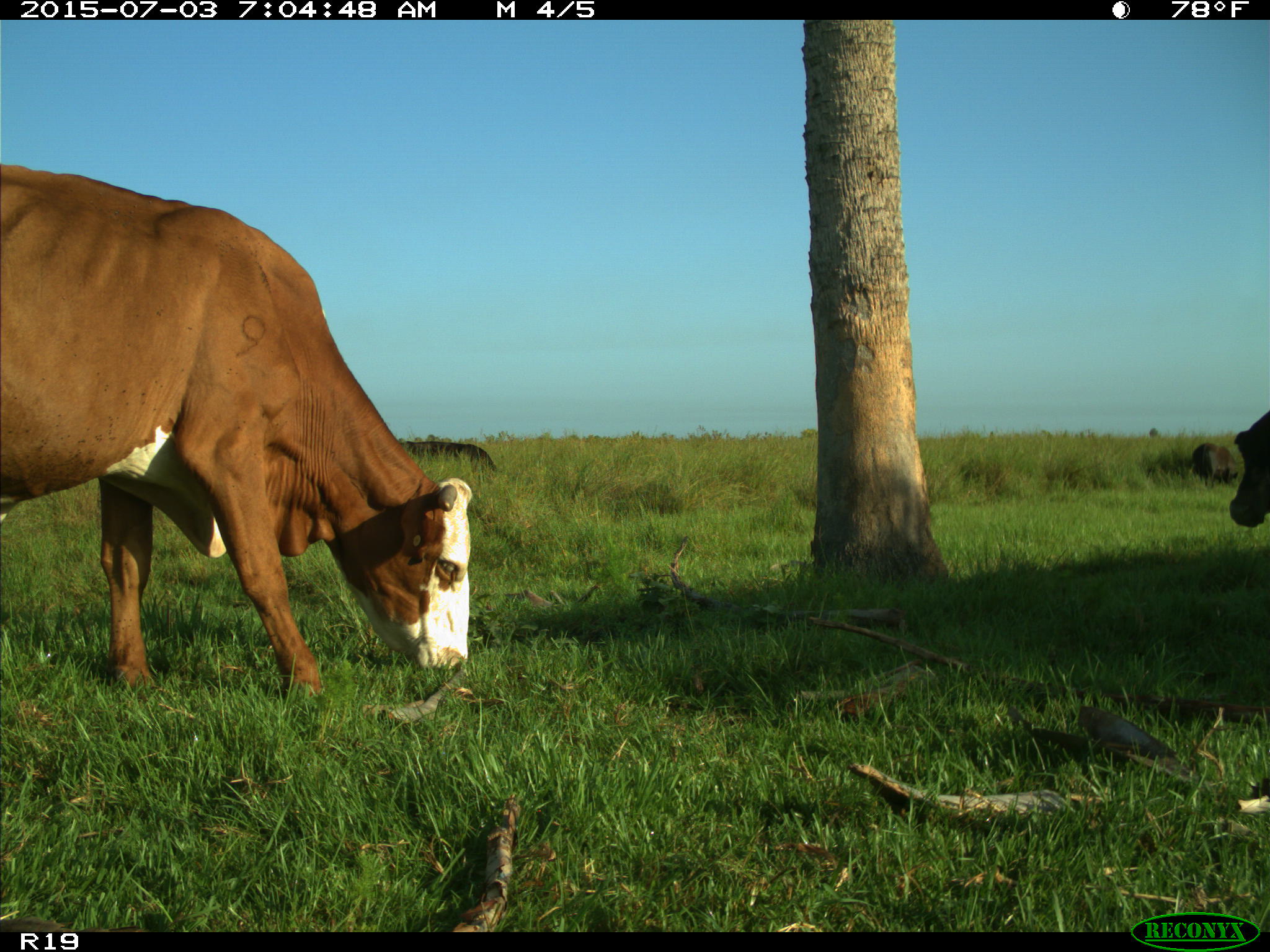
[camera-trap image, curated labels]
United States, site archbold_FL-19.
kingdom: Animalia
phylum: Chordata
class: Mammalia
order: Artiodactyla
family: Bovidae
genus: Bos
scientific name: Bos taurus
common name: domestic cow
Bos taurus (domestic cow).